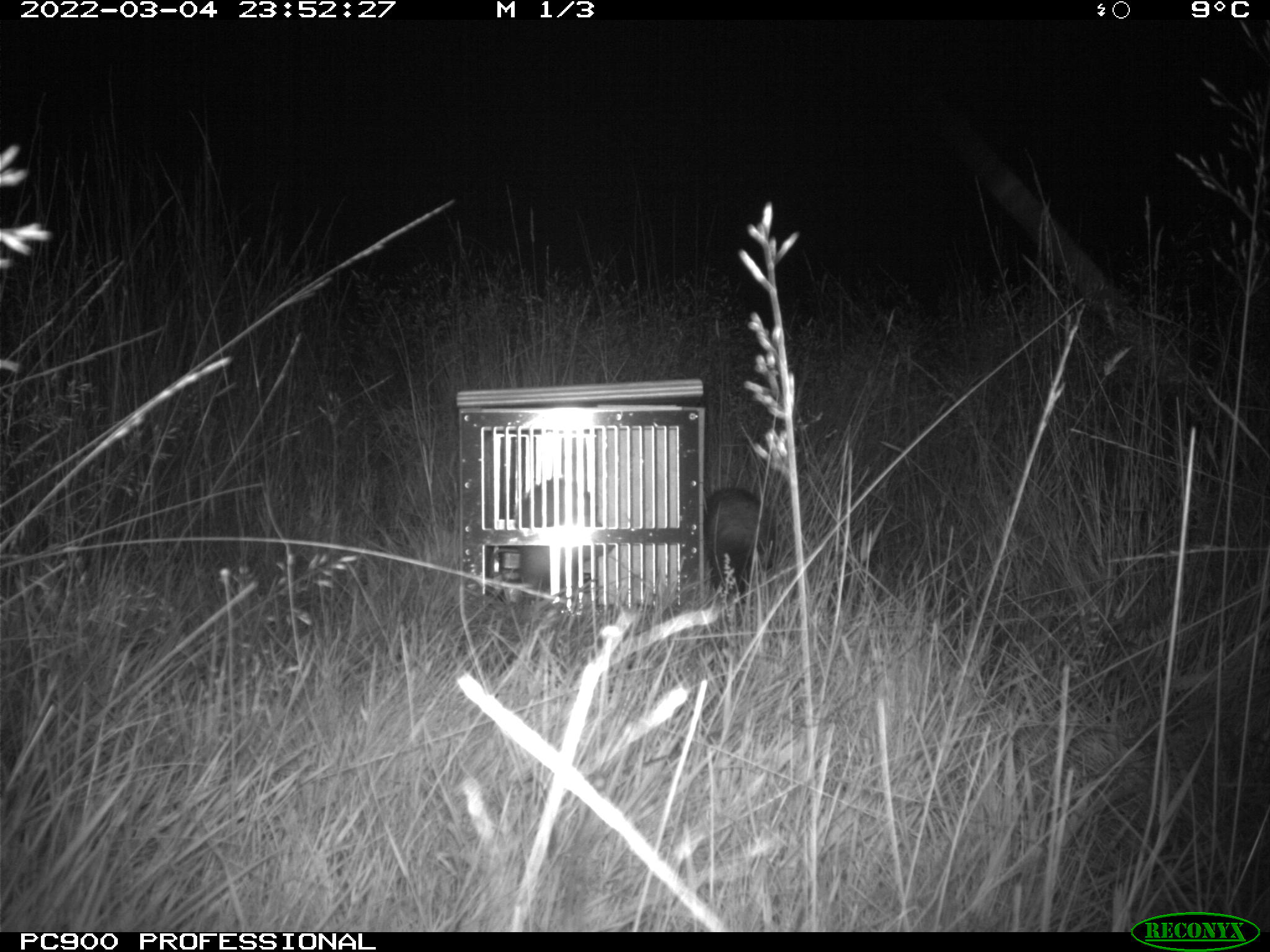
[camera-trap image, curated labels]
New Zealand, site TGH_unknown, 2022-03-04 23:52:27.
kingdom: Animalia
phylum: Chordata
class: Mammalia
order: Carnivora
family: Mustelidae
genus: Mustela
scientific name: Mustela furo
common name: ferret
Ferret (Mustela furo).